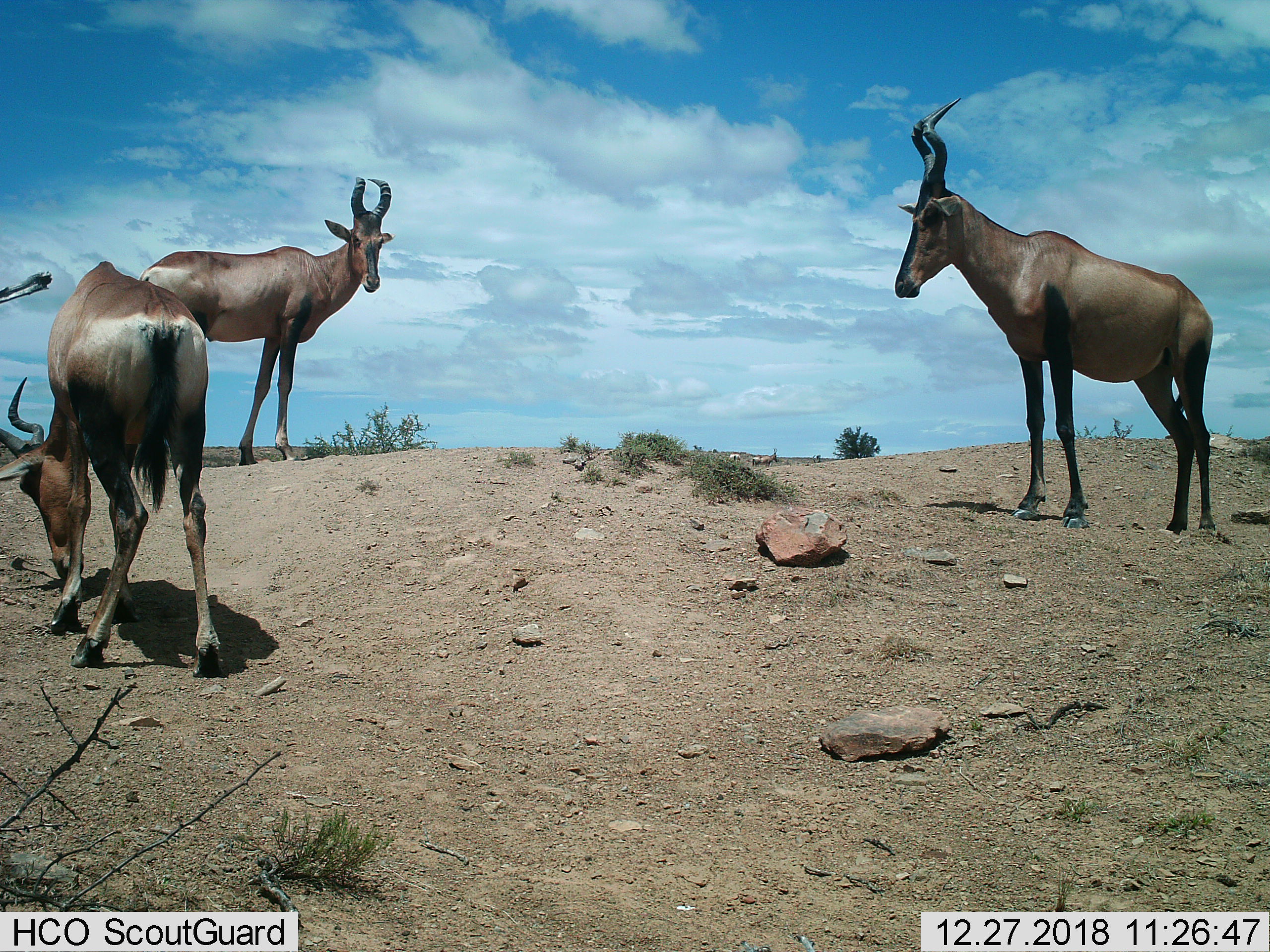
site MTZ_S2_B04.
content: unidentified animal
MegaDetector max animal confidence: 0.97